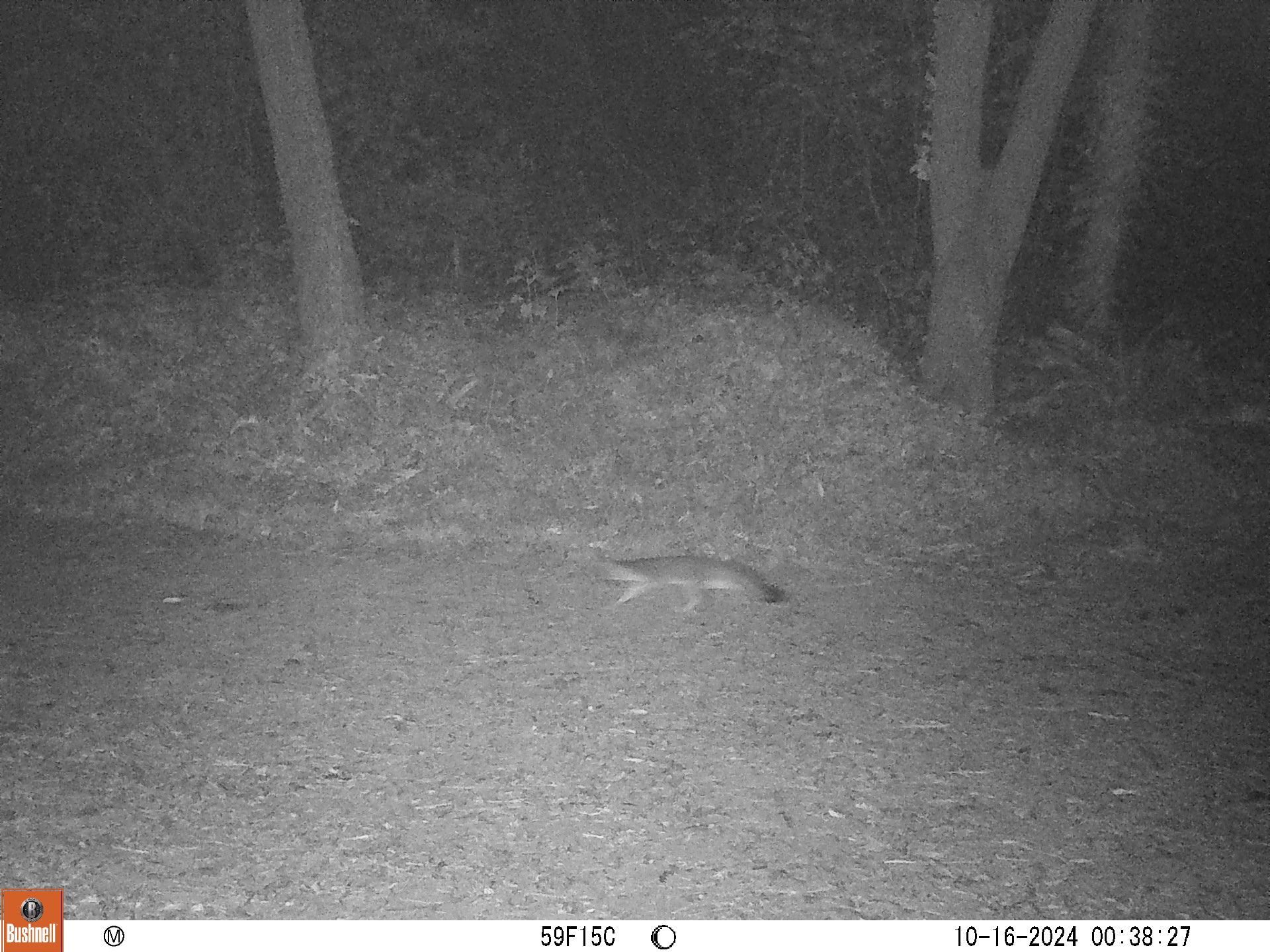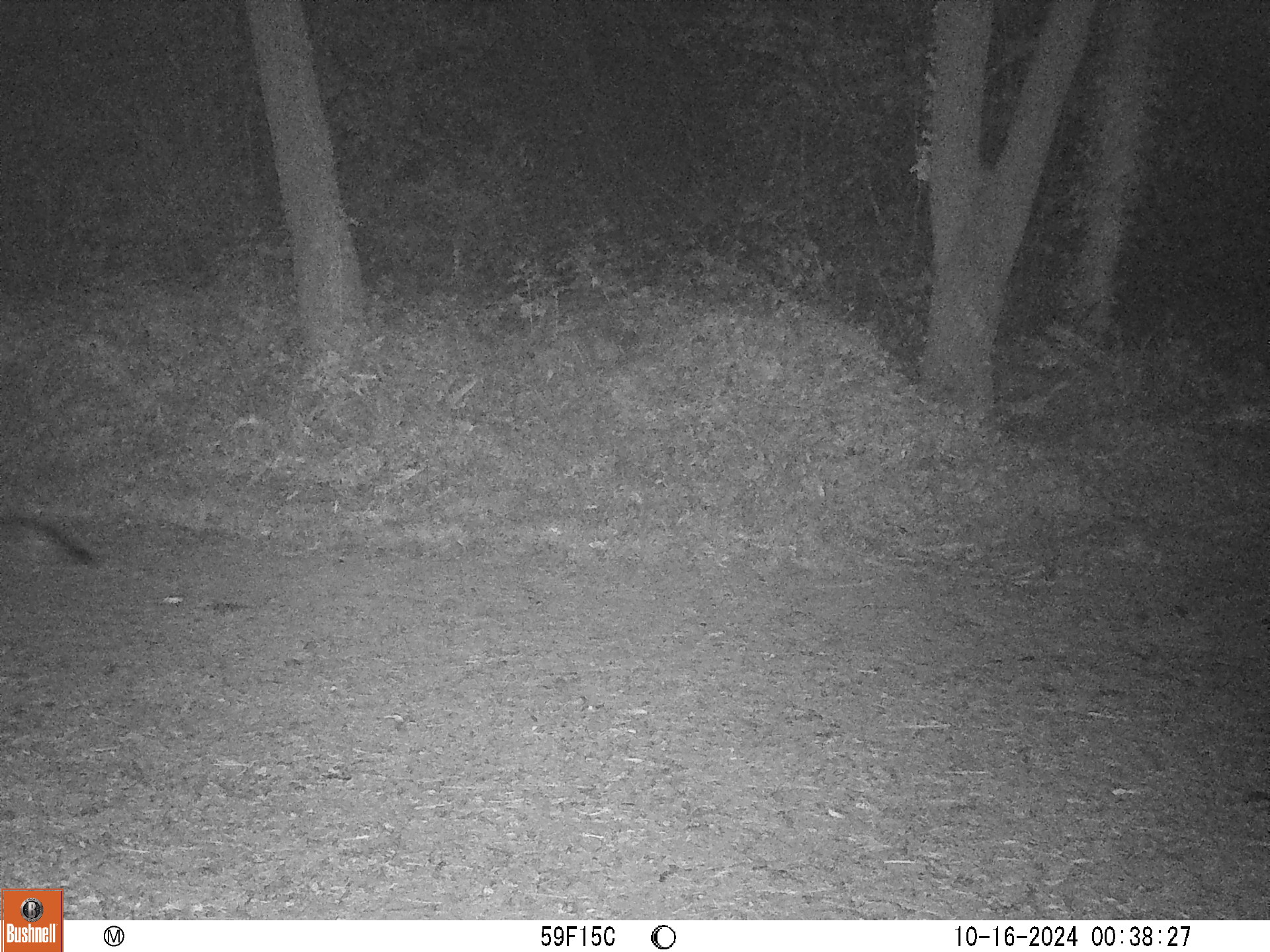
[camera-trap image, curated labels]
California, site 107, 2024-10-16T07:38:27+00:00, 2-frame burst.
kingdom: Animalia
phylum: Chordata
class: Mammalia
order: Carnivora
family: Canidae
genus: Urocyon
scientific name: Urocyon cinereoargenteus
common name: gray fox